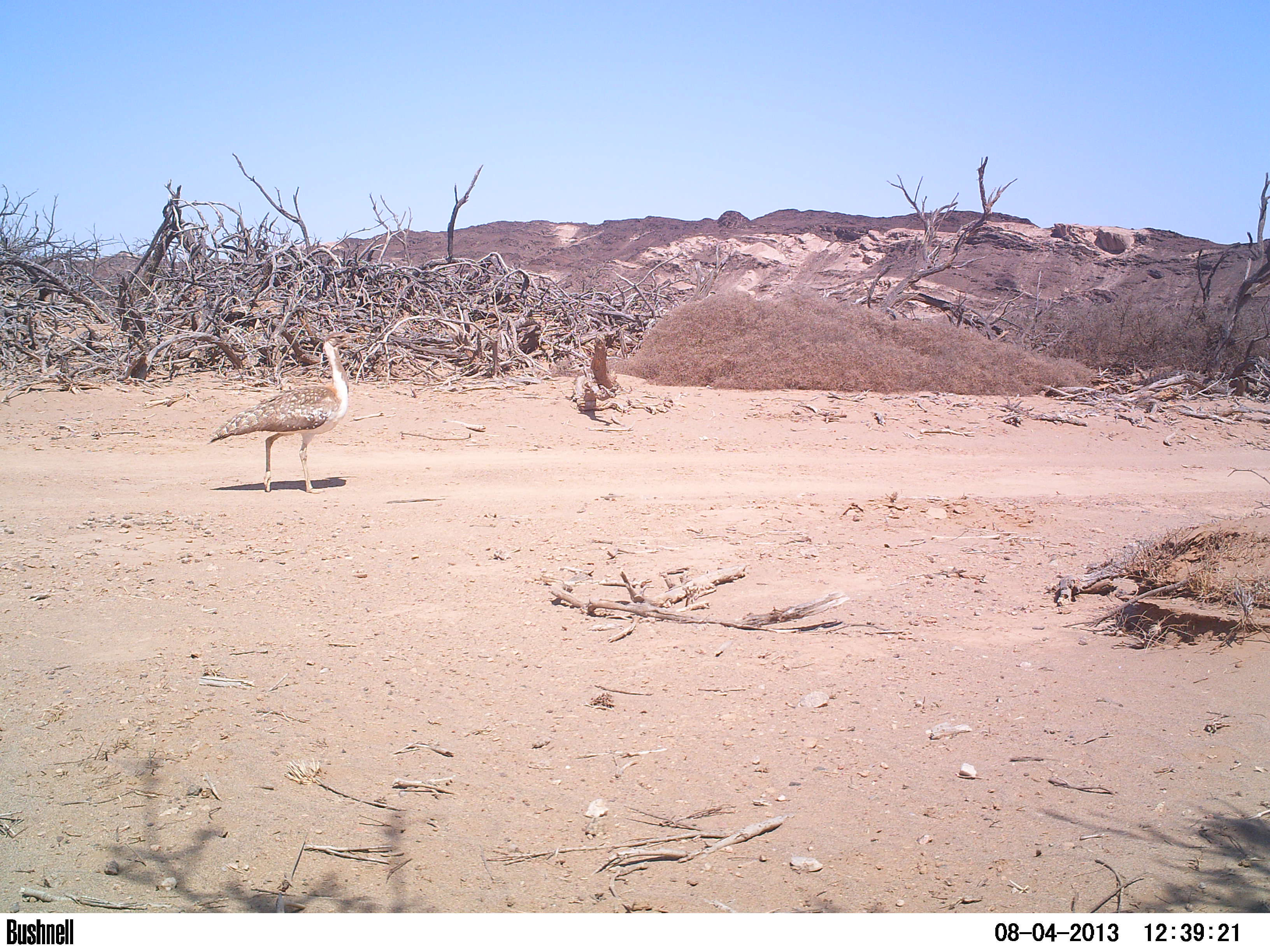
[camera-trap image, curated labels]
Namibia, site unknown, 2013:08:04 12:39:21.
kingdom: Animalia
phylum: Chordata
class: Aves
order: Otidiformes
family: Otididae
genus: Neotis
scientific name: Neotis ludwigii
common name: ludwig's bustard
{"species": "Neotis ludwigii (ludwig's bustard)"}